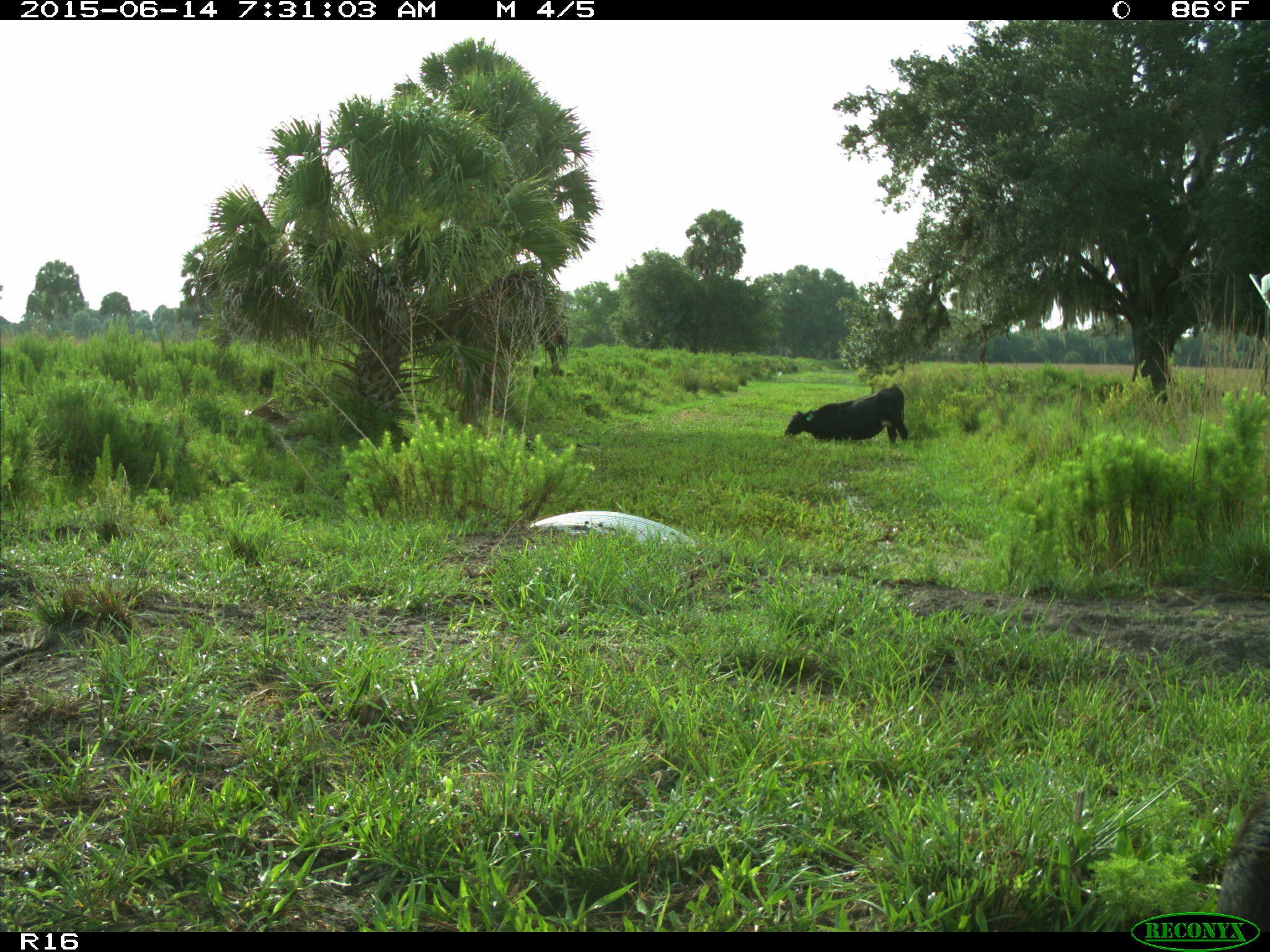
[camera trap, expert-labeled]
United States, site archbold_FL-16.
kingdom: Animalia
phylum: Chordata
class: Mammalia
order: Artiodactyla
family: Bovidae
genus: Bos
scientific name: Bos taurus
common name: domestic cow